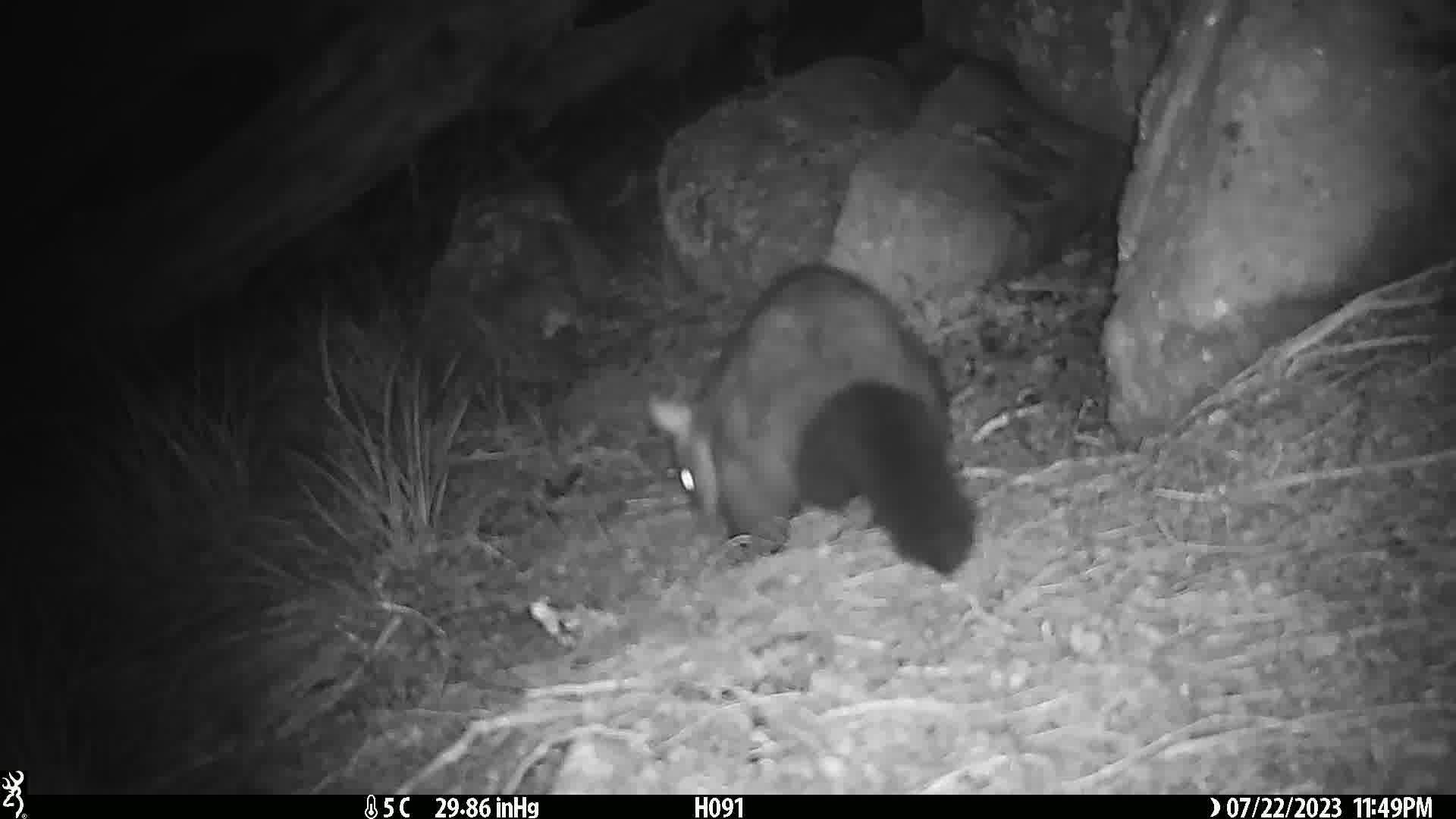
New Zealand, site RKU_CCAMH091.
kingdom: Animalia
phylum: Chordata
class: Mammalia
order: Diprotodontia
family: Phalangeridae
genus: Trichosurus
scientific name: Trichosurus vulpecula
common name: common brushtail possum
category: possum